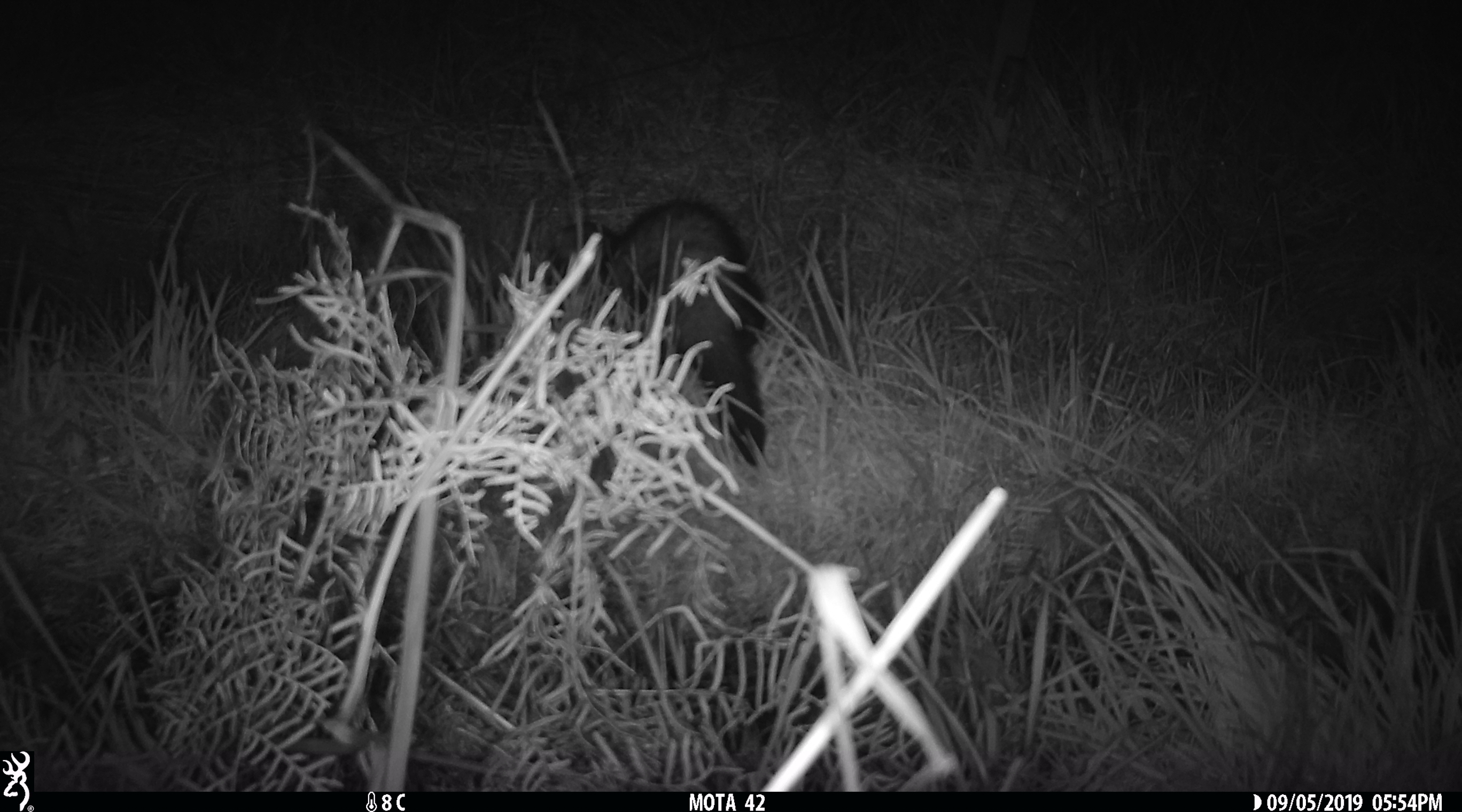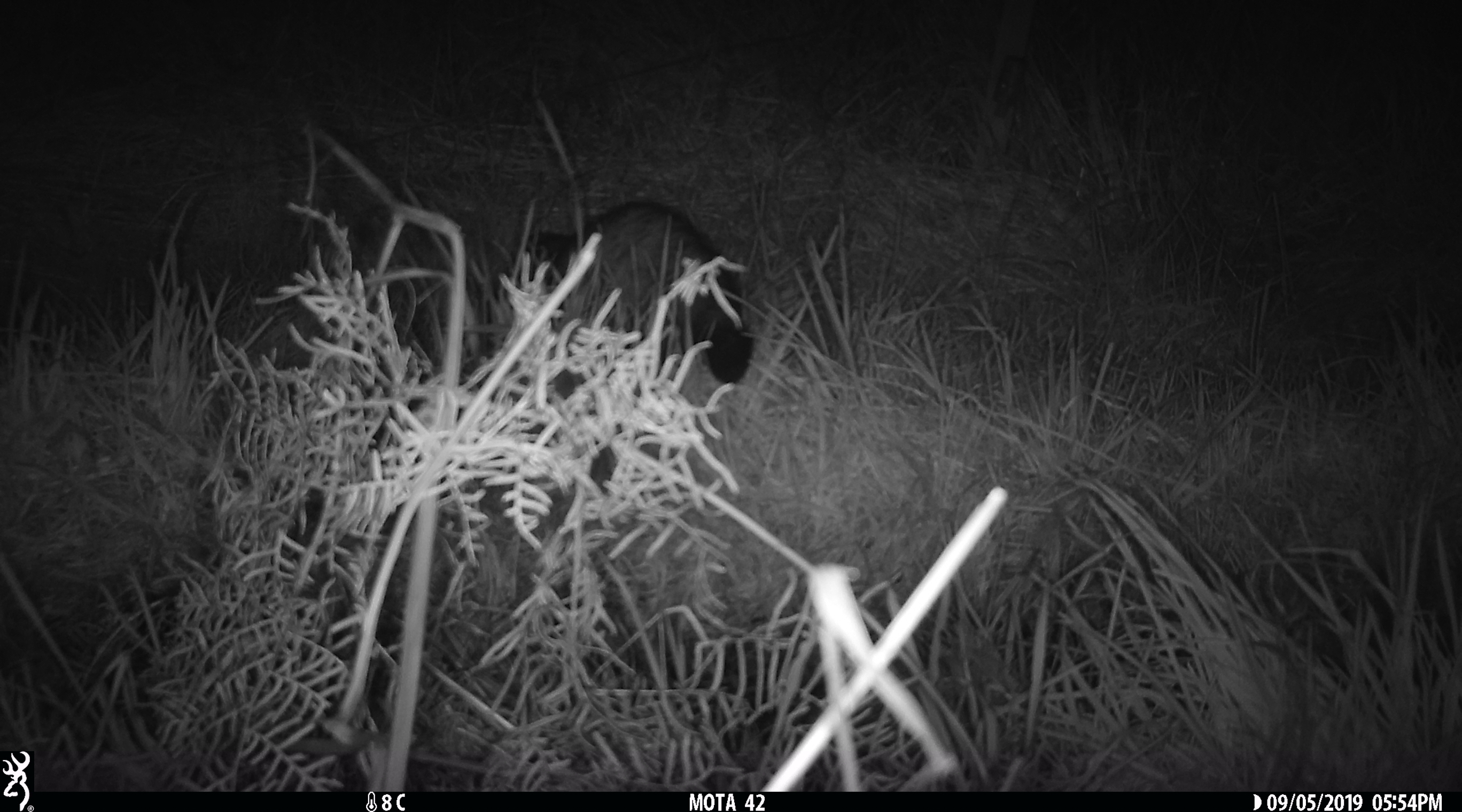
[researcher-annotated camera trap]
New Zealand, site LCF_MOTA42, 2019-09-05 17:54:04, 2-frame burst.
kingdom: Animalia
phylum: Chordata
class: Mammalia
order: Carnivora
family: Mustelidae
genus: Mustela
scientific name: Mustela furo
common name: ferret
Ferret (Mustela furo).